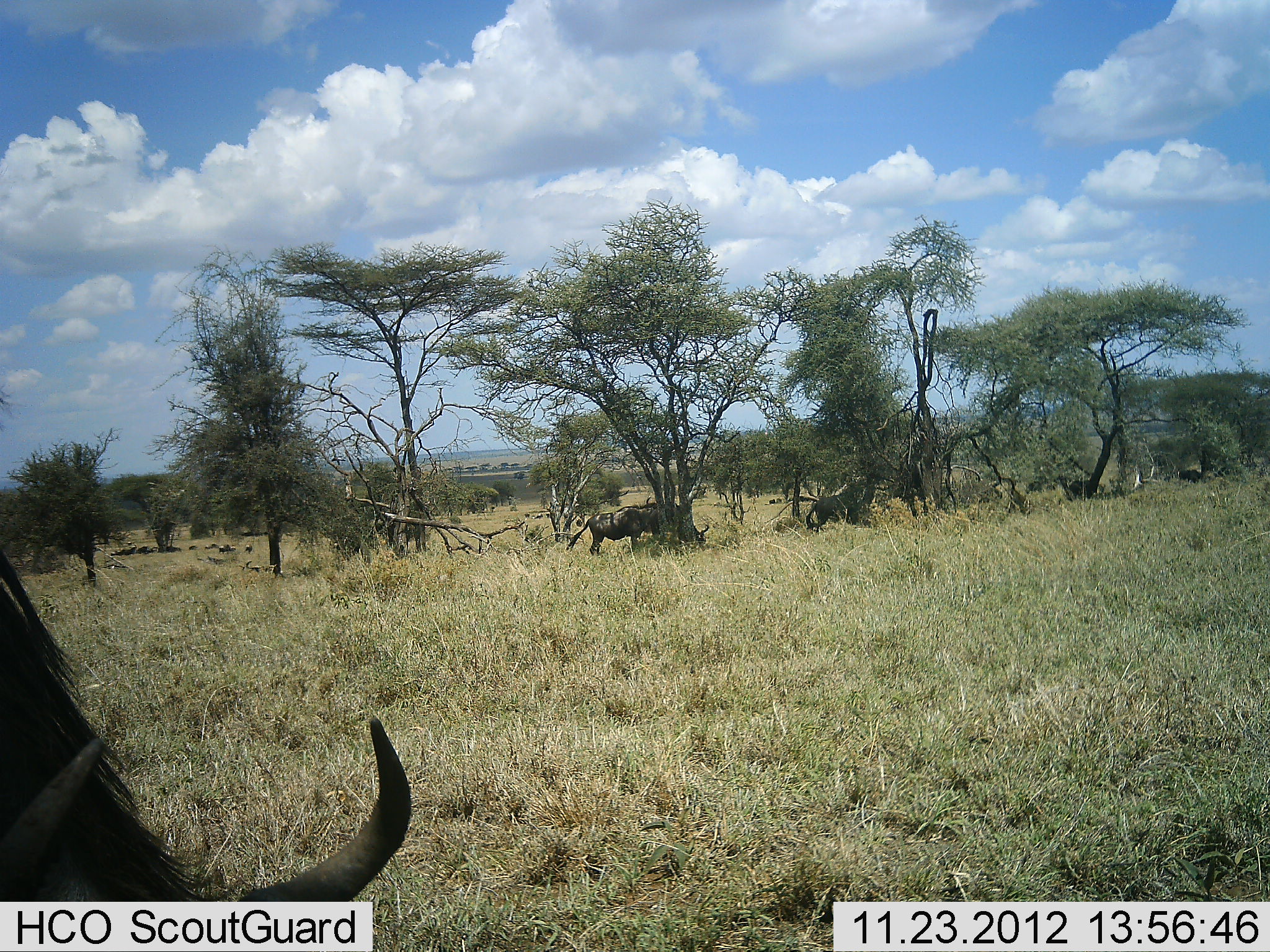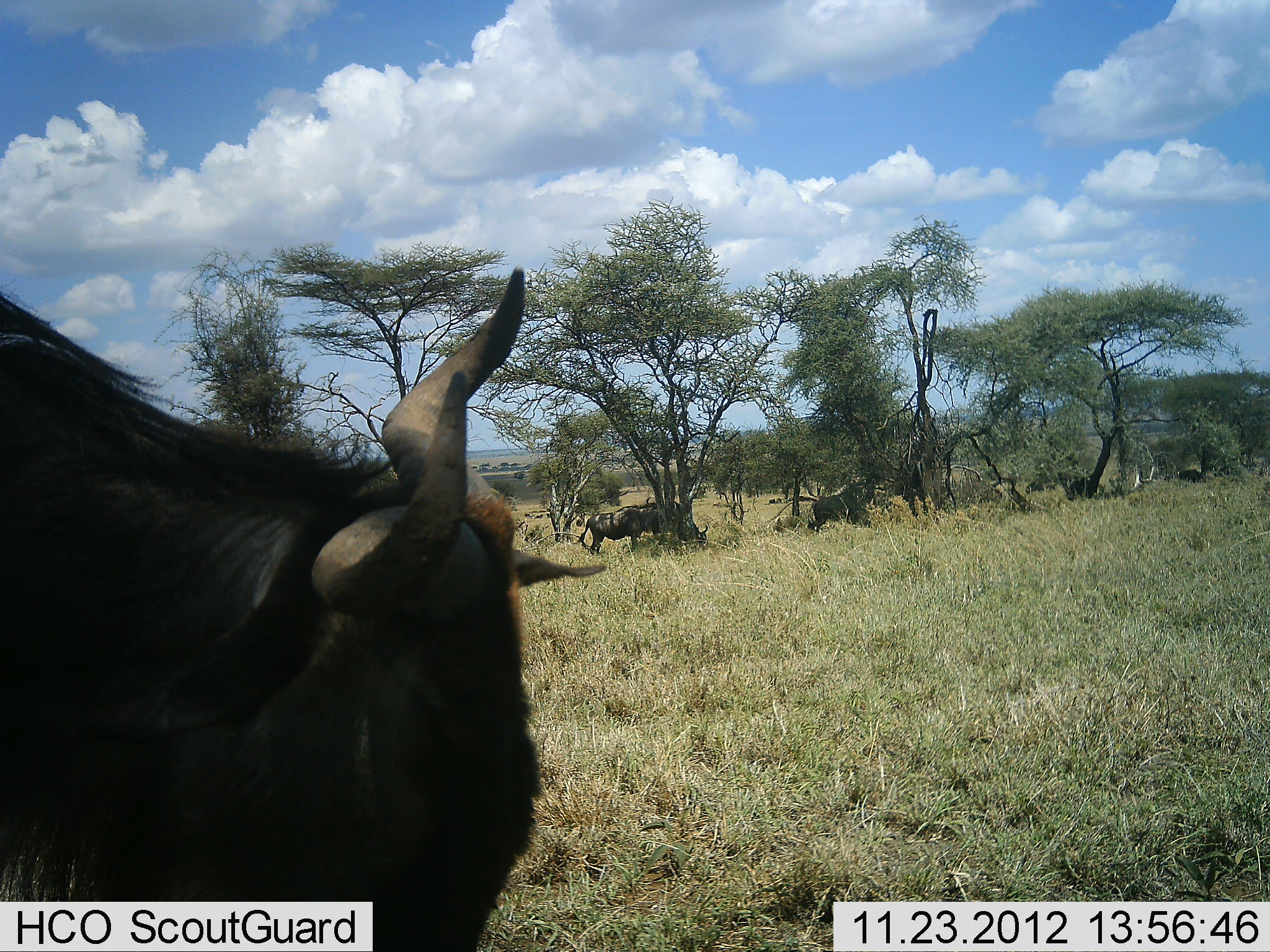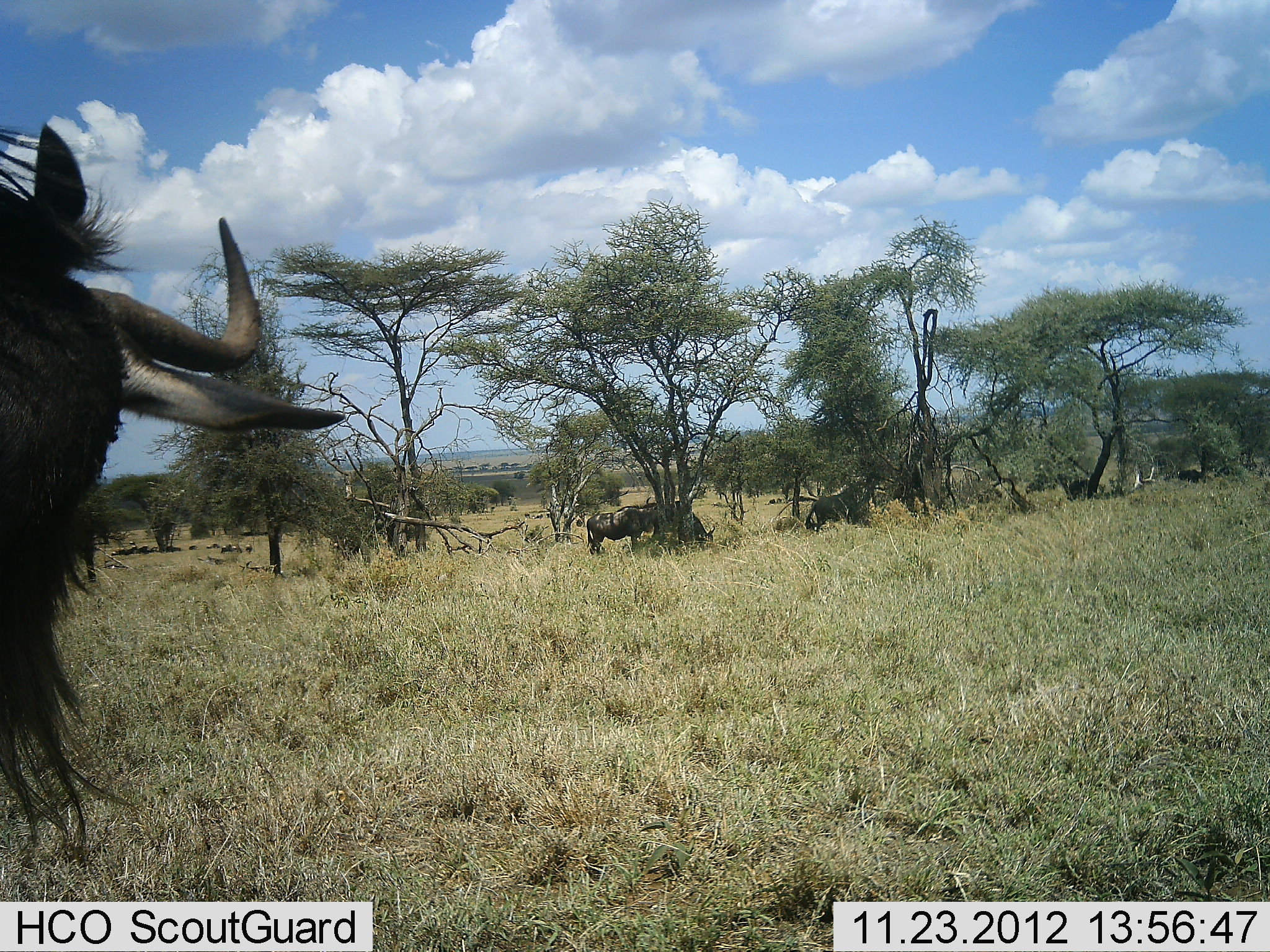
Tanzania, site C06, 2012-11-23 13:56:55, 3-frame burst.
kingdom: Animalia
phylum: Chordata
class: Mammalia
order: Artiodactyla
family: Bovidae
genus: Connochaetes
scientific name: Connochaetes taurinus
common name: blue wildebeest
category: wildebeest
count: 4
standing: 62%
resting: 5%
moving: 33%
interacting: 0%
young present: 0%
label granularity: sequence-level